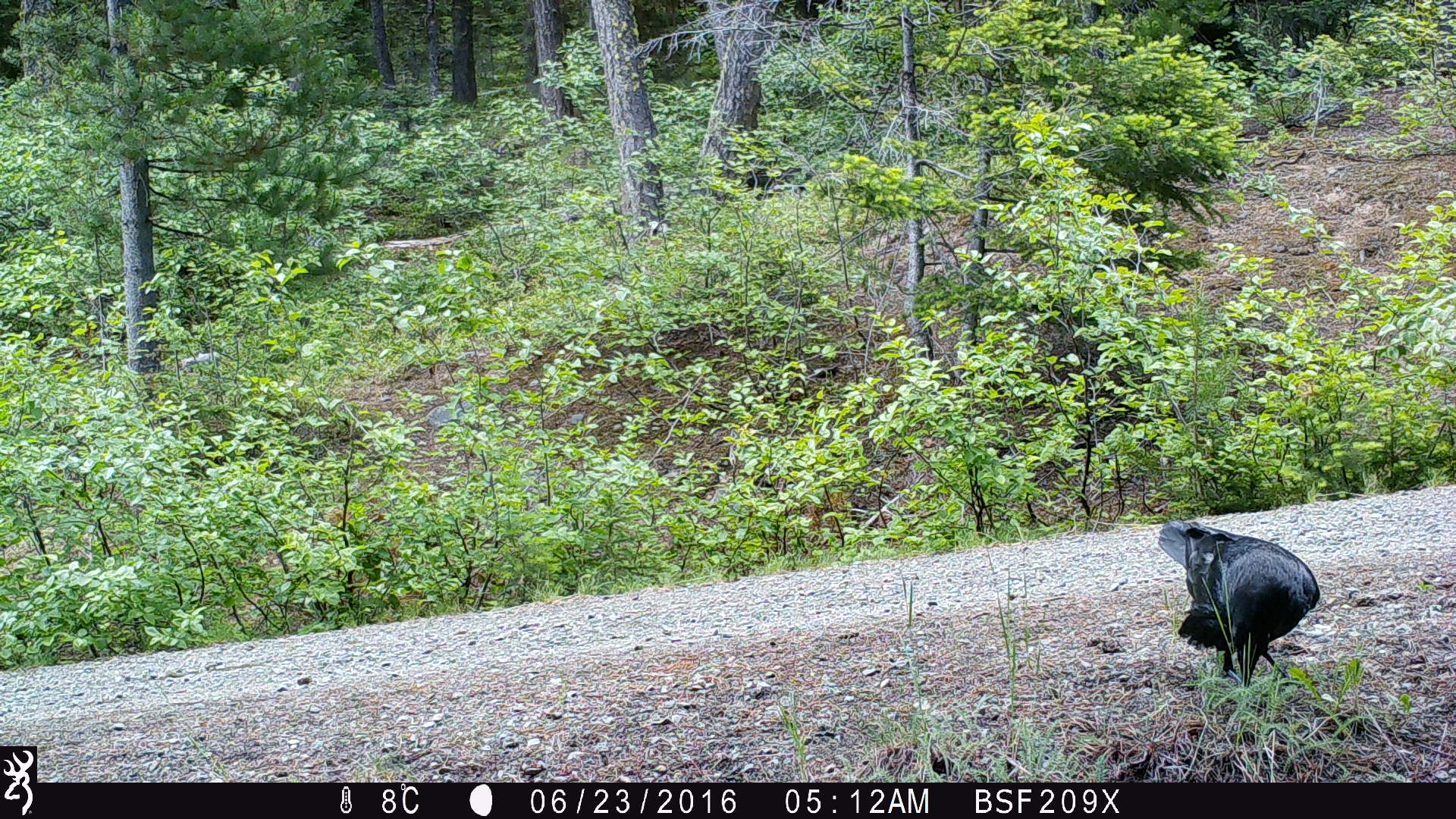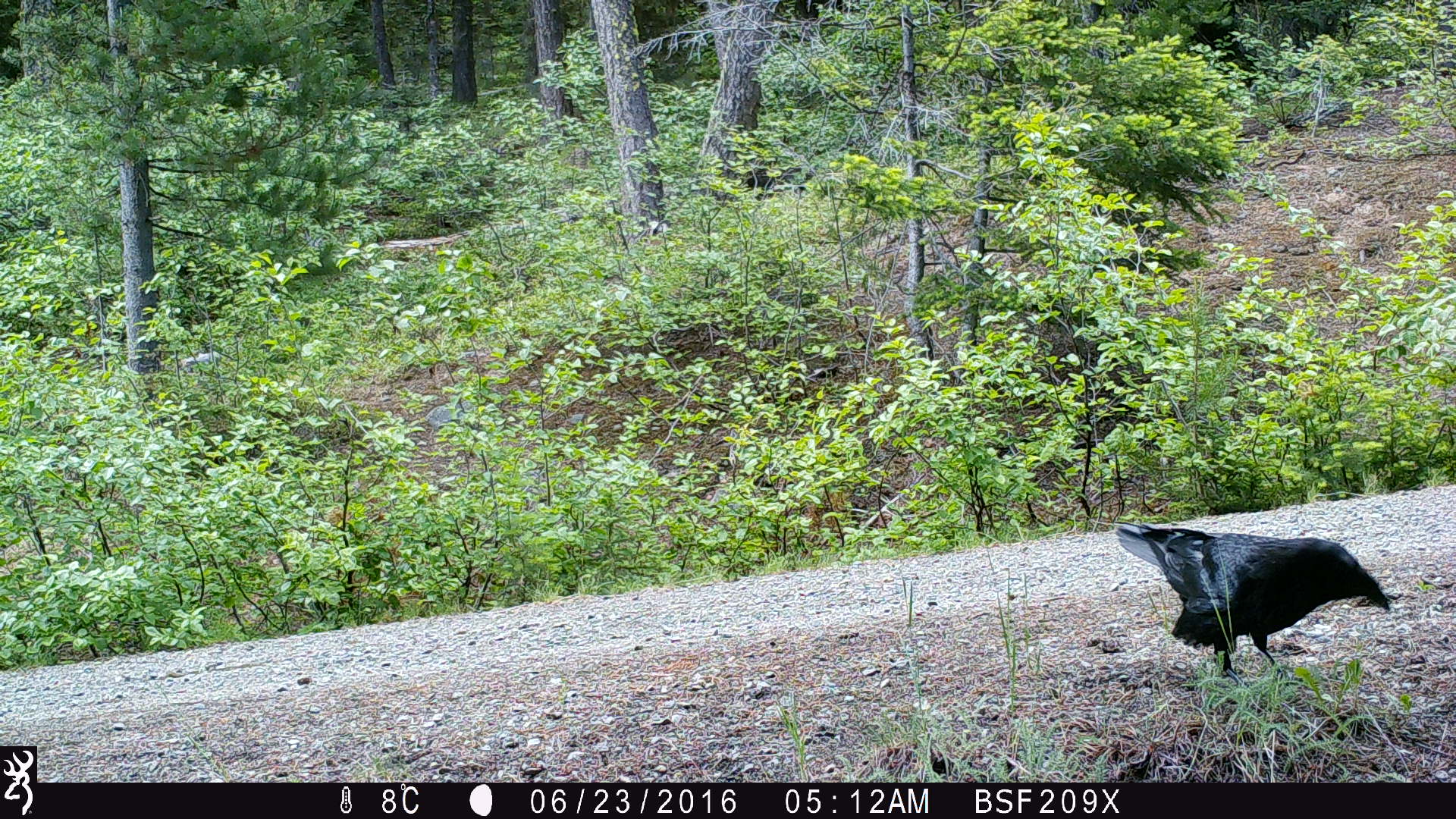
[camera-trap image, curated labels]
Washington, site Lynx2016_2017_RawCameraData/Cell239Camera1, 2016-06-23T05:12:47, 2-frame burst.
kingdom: Animalia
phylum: Chordata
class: Aves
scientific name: Aves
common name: birds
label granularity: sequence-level